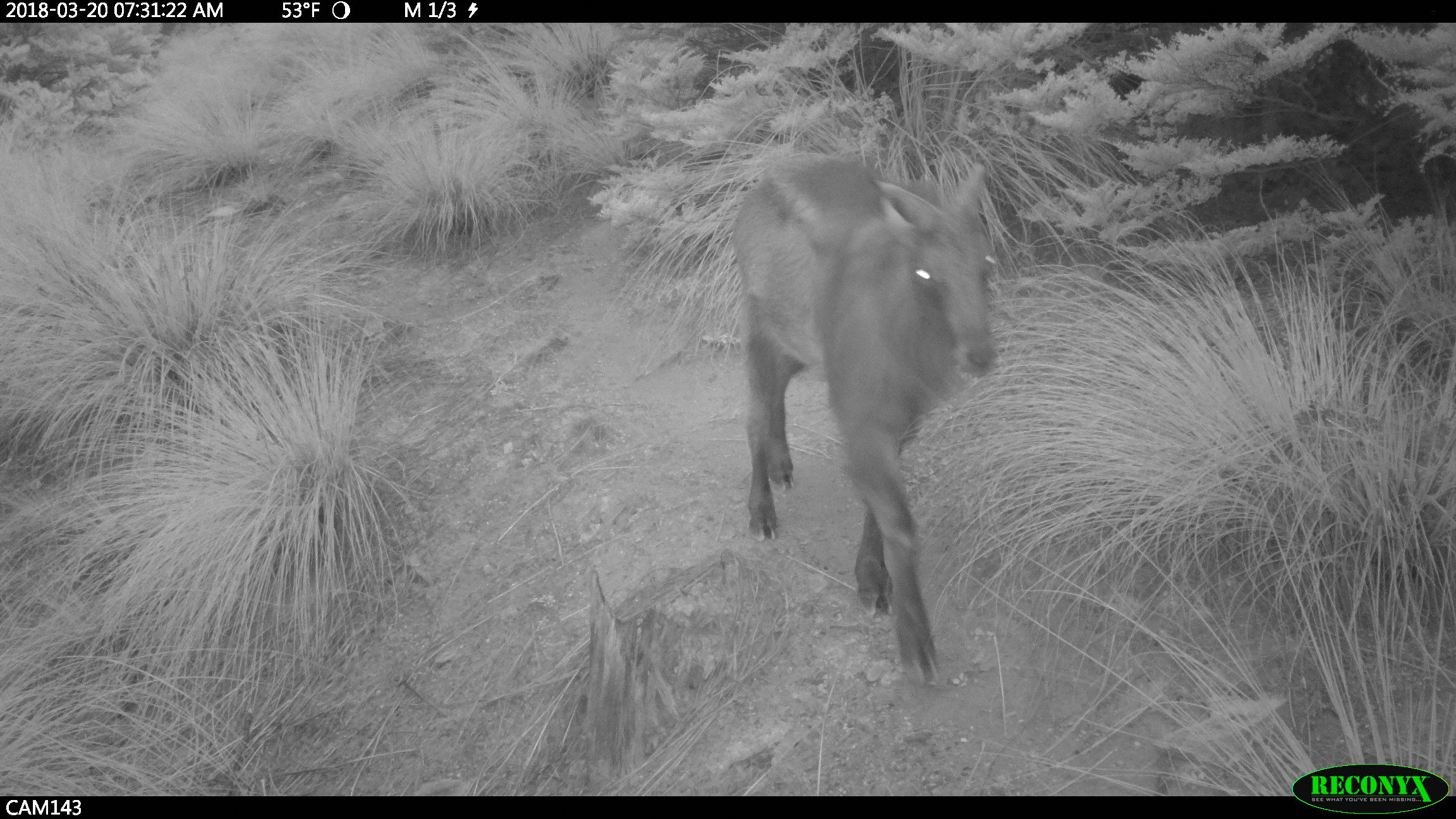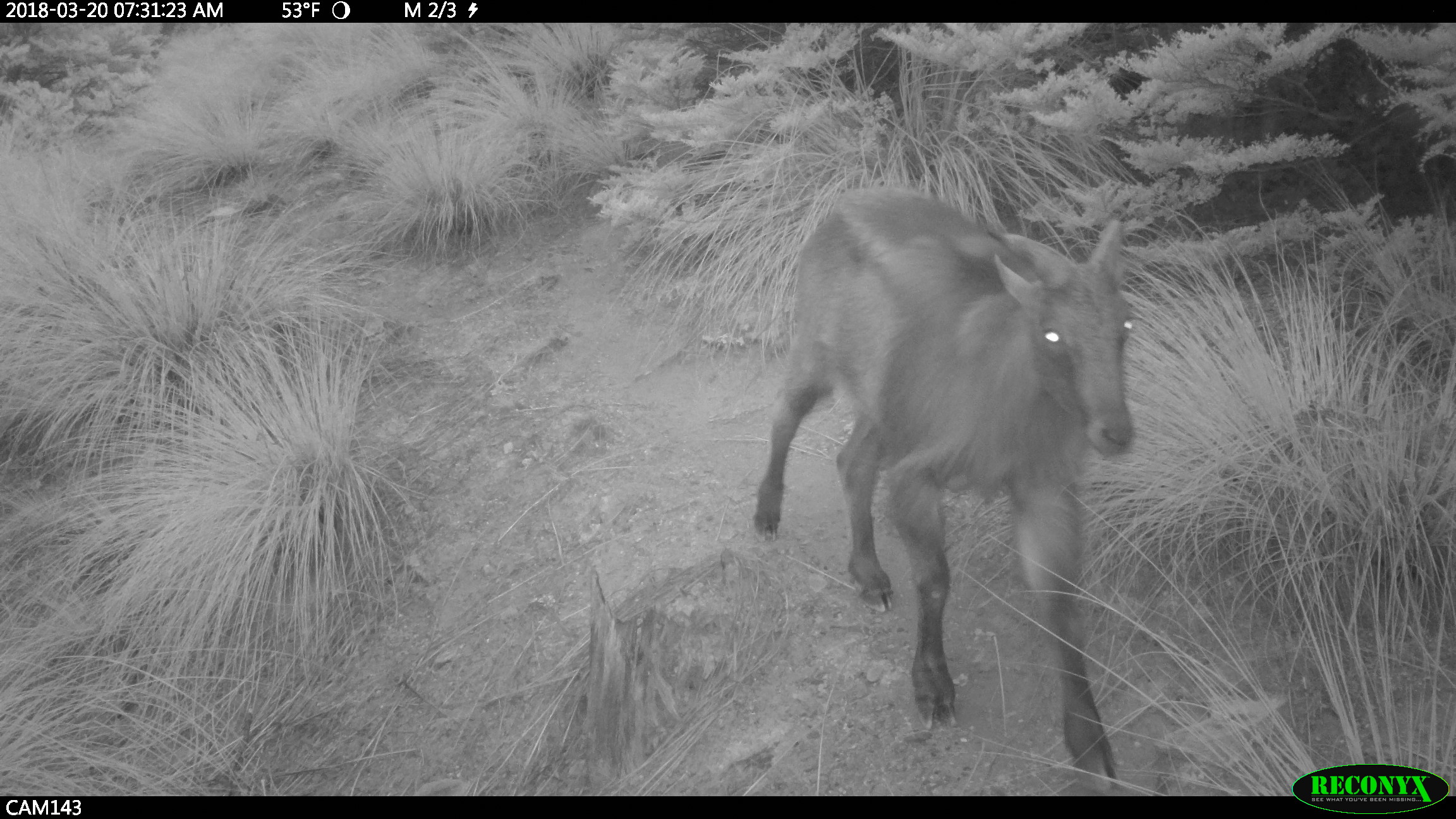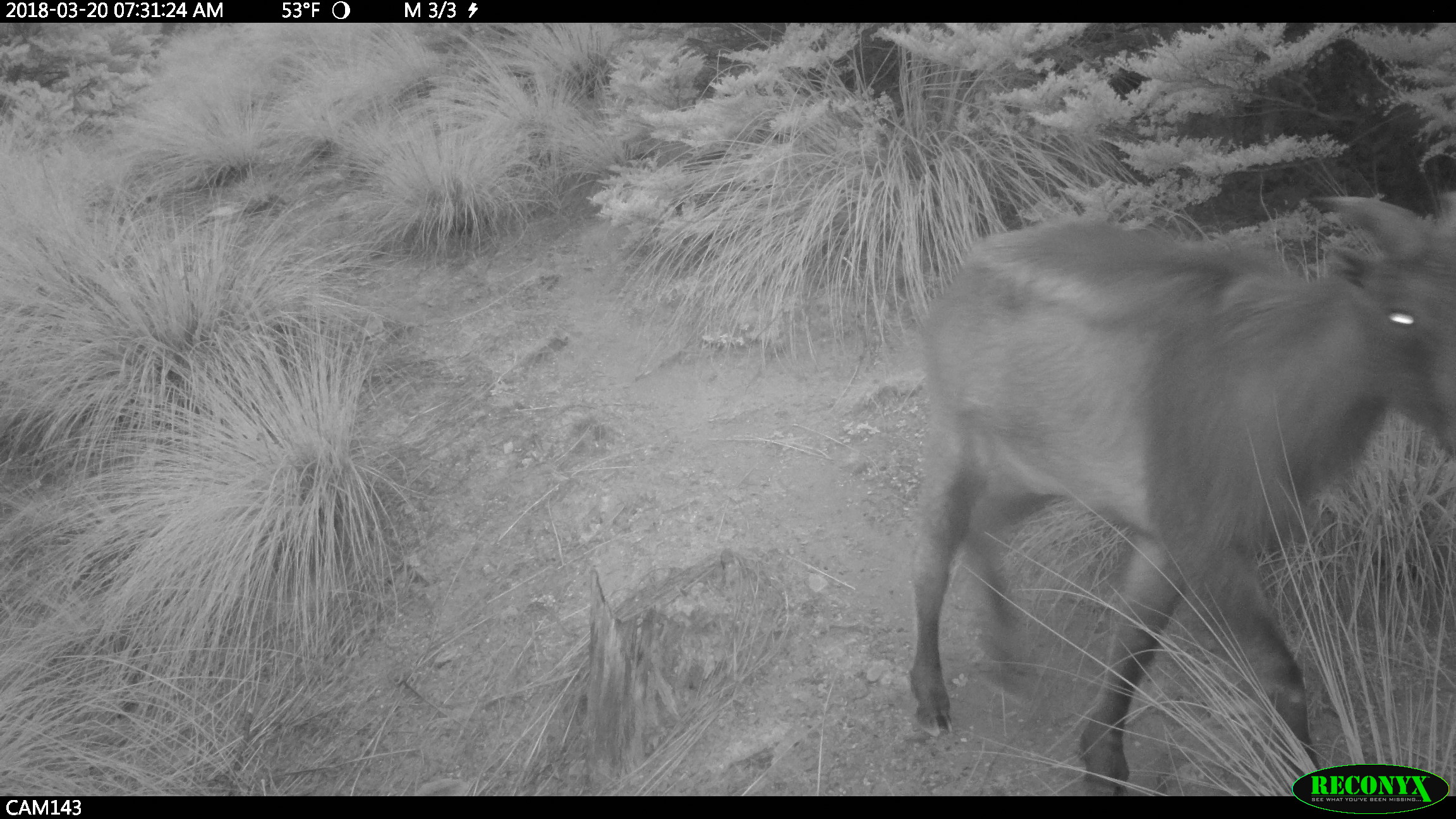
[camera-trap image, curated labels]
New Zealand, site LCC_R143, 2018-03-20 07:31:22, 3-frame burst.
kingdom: Animalia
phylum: Chordata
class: Mammalia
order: Artiodactyla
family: Bovidae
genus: Nilgiritragus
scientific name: Nilgiritragus hylocrius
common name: tahr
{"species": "tahr (Nilgiritragus hylocrius)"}